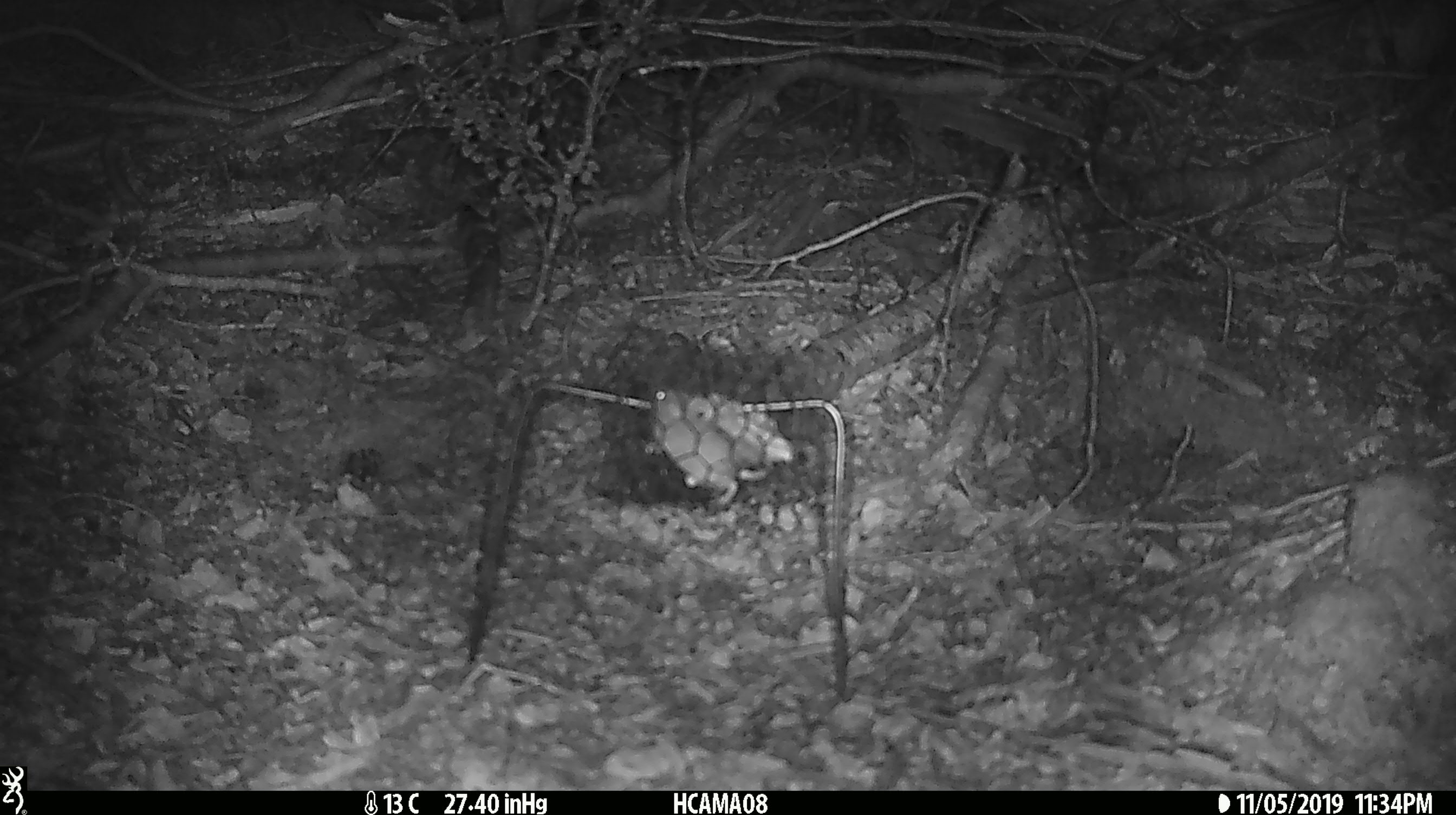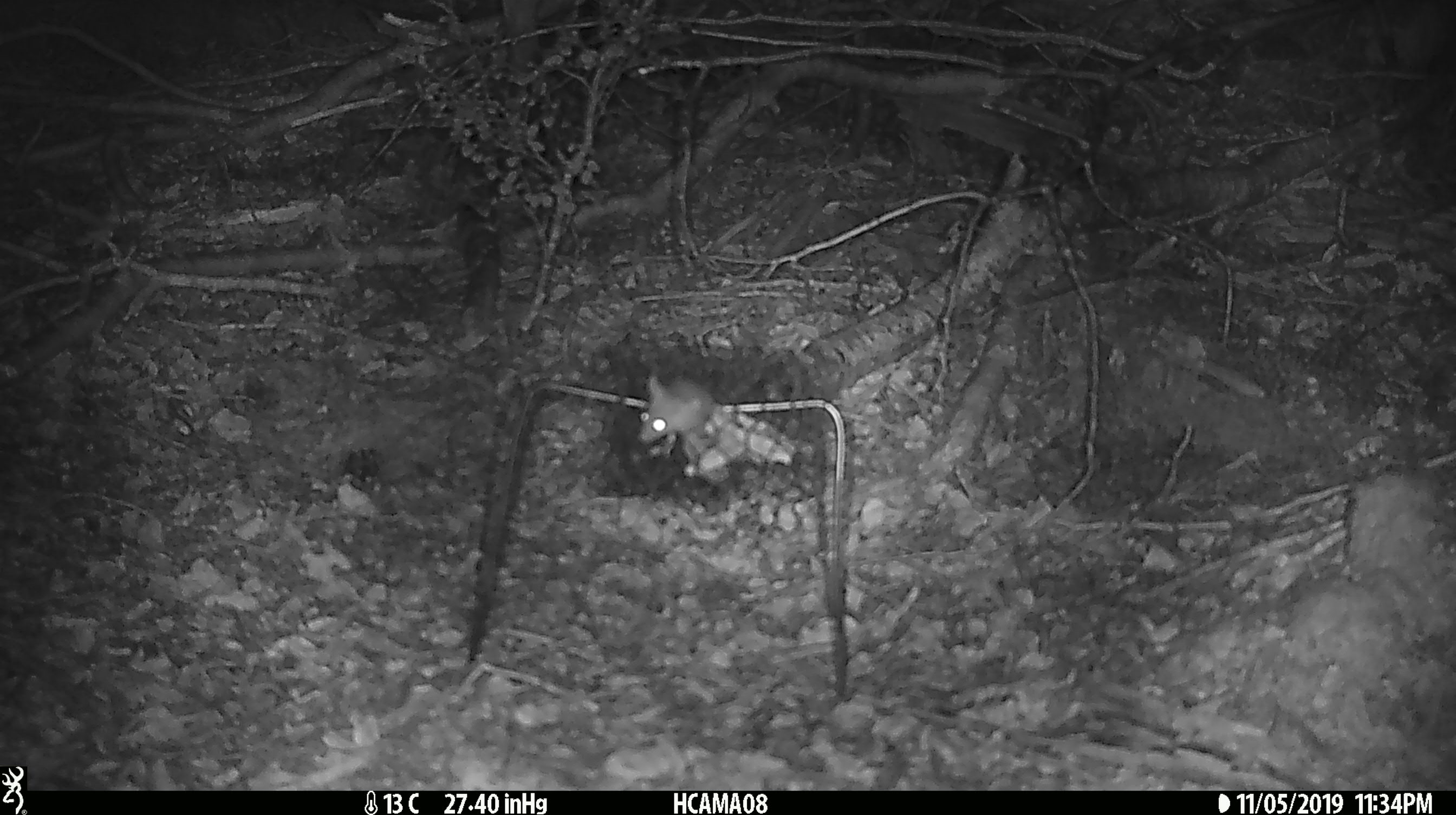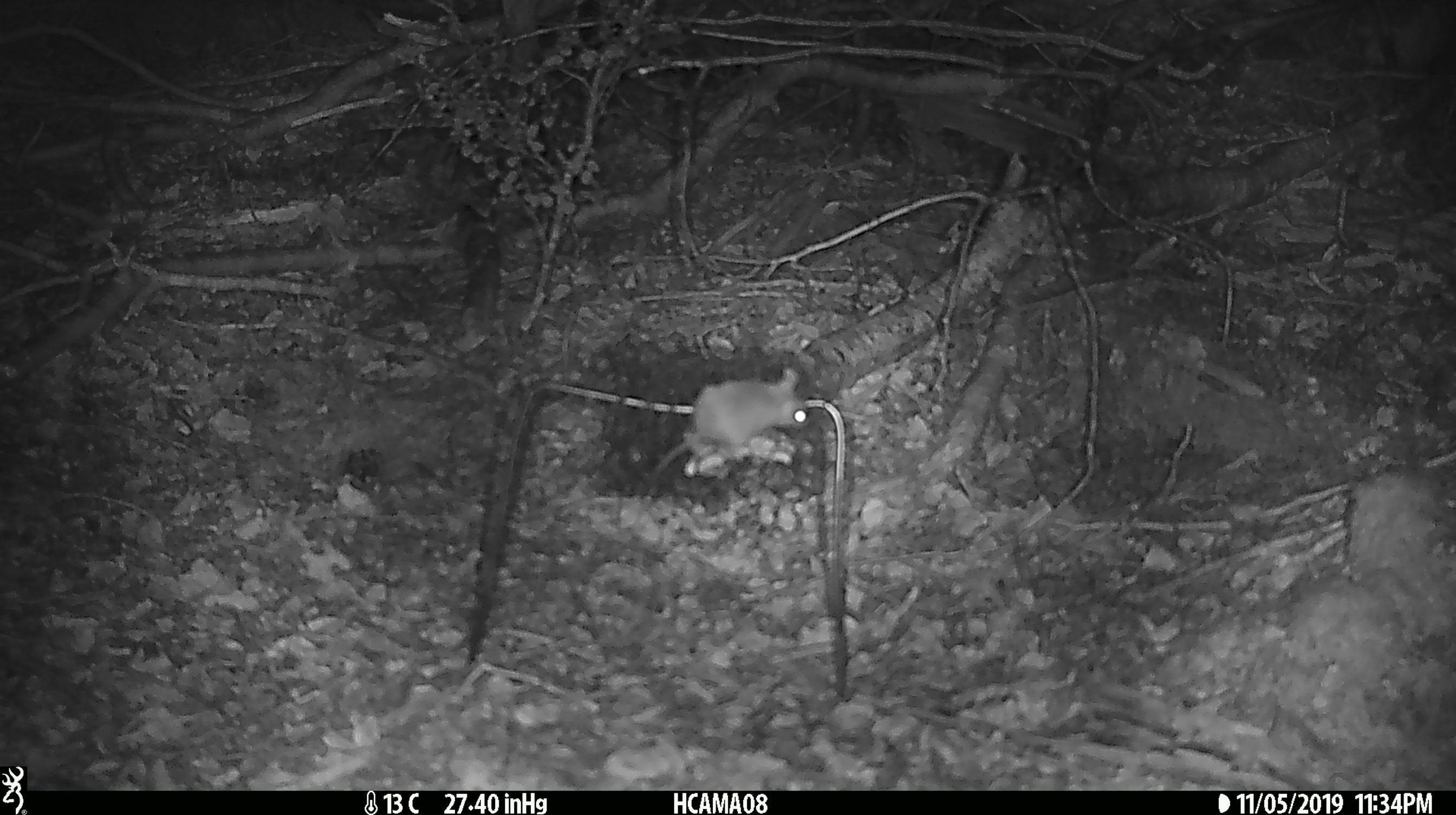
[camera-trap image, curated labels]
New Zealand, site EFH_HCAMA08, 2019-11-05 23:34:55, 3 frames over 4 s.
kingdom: Animalia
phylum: Chordata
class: Mammalia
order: Rodentia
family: Muridae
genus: Mus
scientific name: Mus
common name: mouse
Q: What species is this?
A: Mouse (Mus).